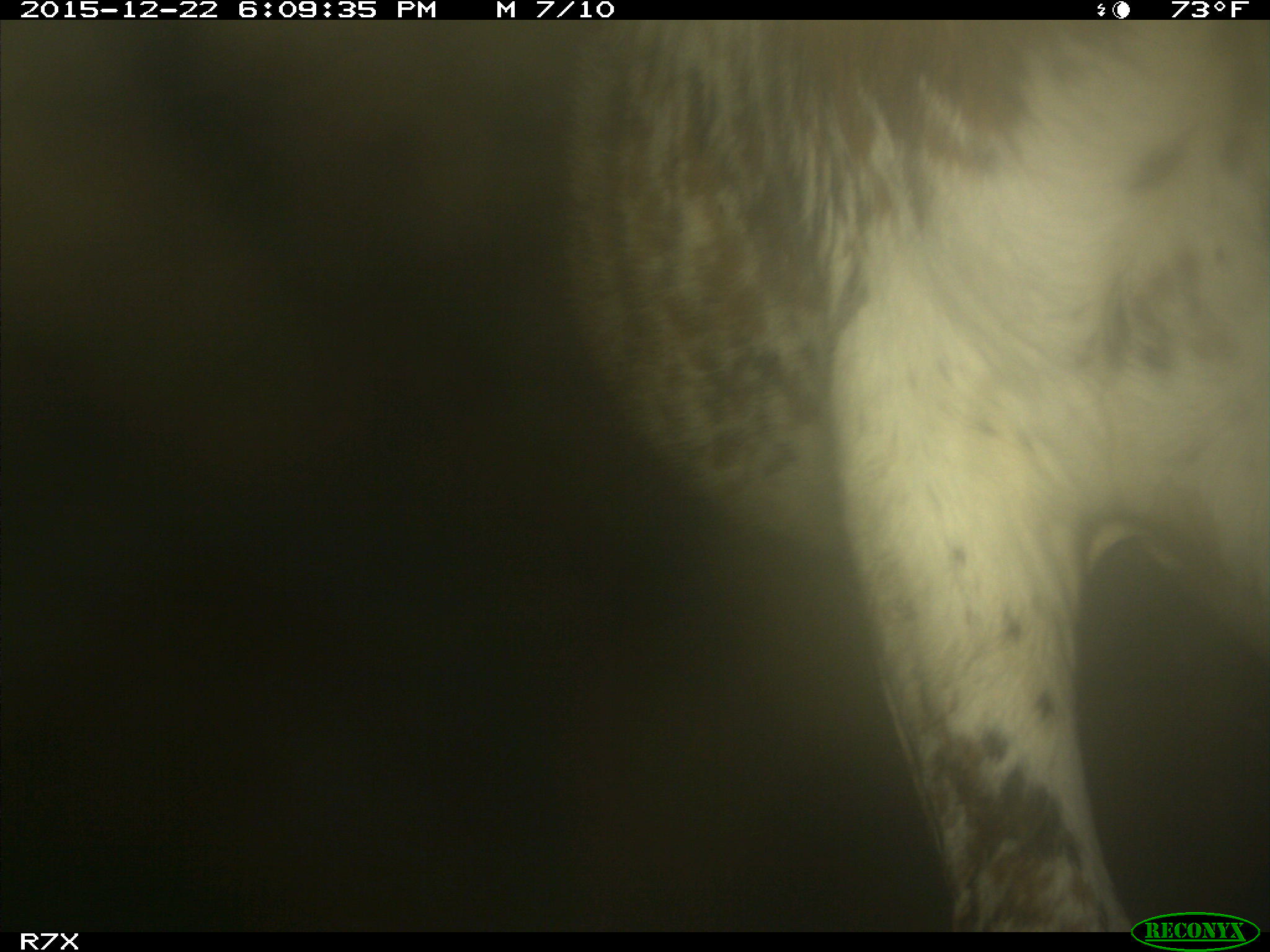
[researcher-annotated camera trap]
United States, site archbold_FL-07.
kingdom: Animalia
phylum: Chordata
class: Mammalia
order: Artiodactyla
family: Bovidae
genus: Bos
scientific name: Bos taurus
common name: domestic cow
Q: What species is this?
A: Bos taurus (domestic cow).